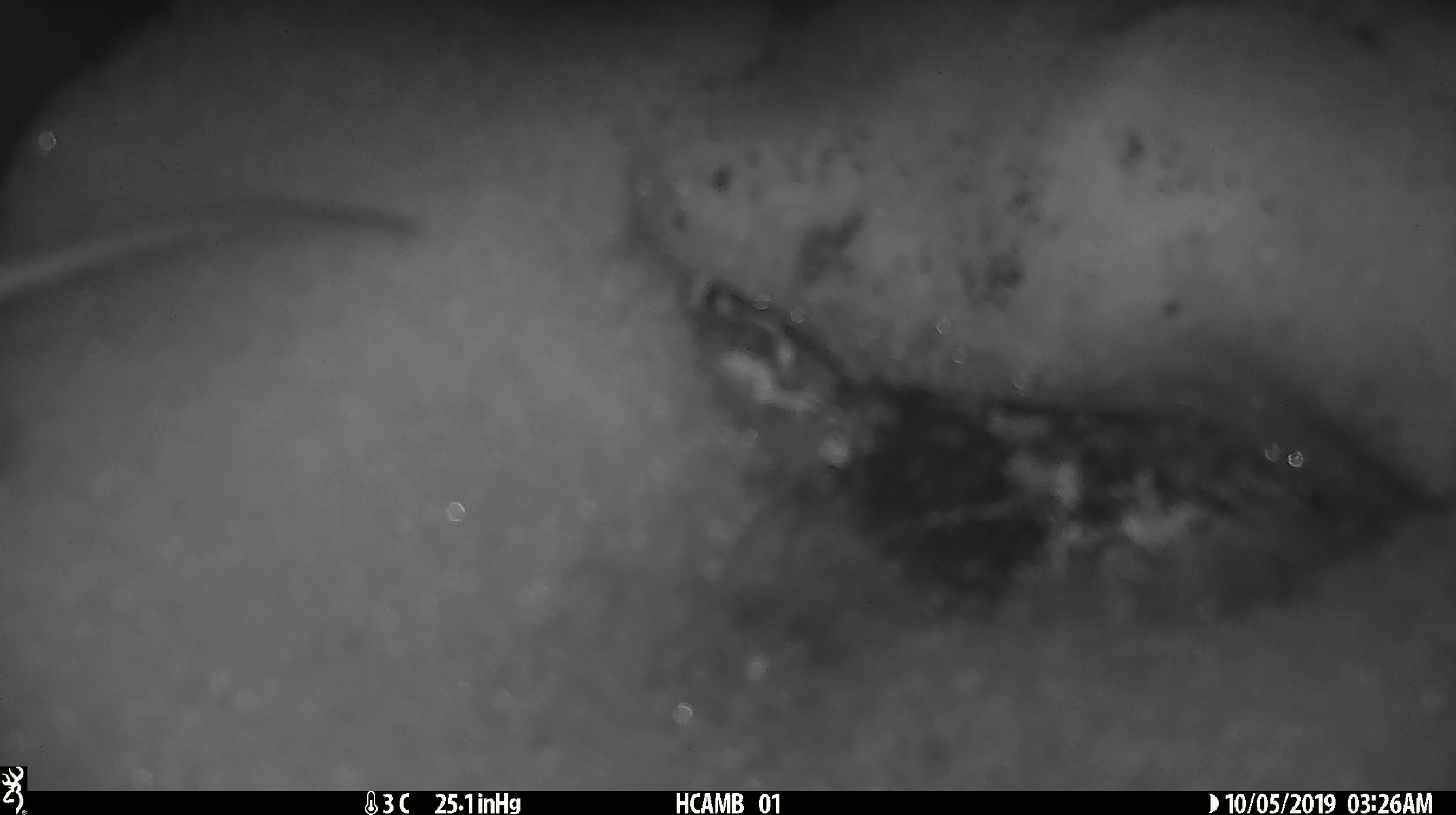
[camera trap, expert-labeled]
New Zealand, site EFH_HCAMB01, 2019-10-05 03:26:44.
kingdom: Animalia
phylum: Chordata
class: Mammalia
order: Rodentia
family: Muridae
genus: Mus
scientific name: Mus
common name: mouse